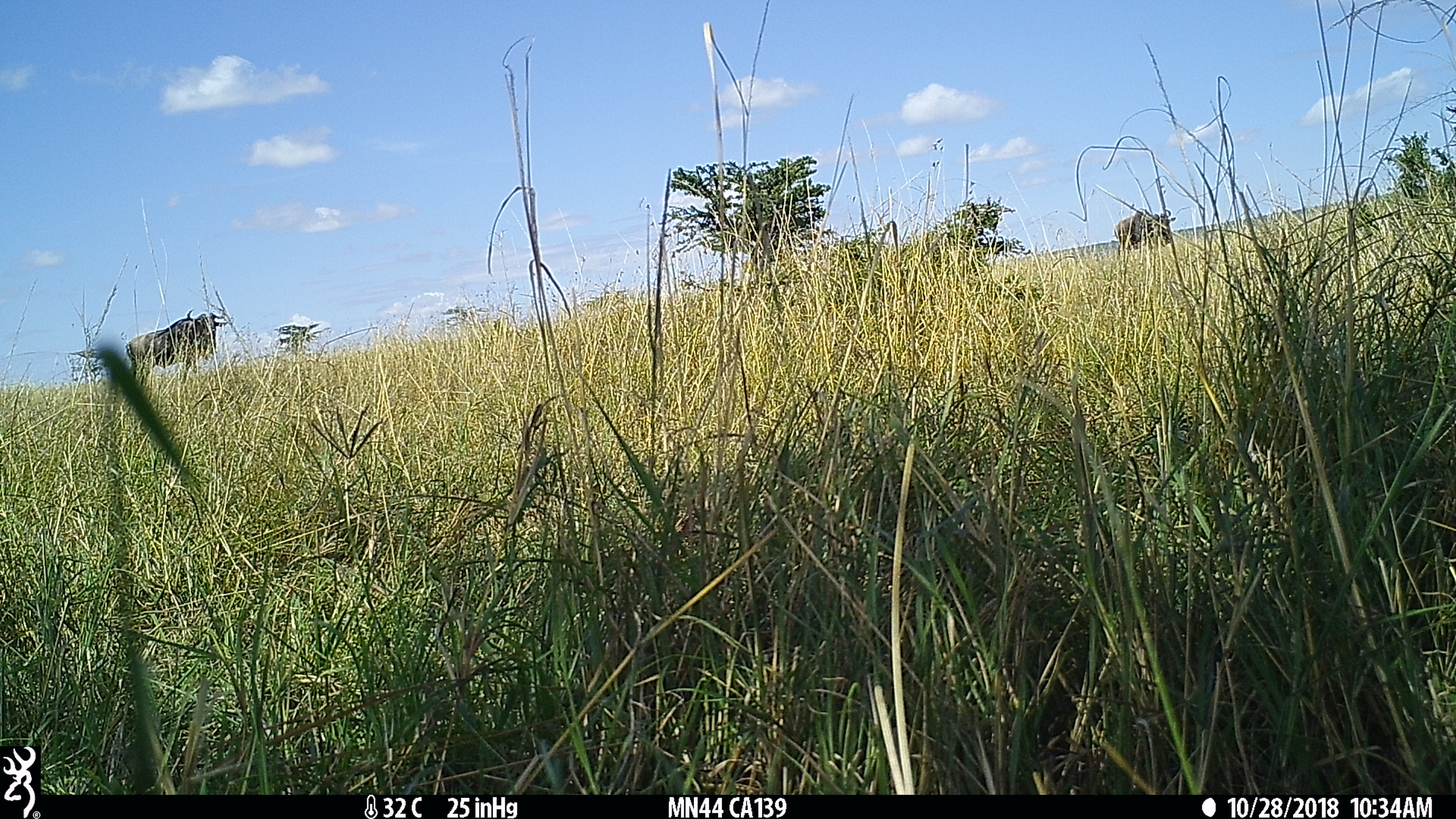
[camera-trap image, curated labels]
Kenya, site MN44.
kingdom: Animalia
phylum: Chordata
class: Mammalia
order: Artiodactyla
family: Bovidae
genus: Connochaetes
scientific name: Connochaetes taurinus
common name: blue wildebeest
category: wildebeest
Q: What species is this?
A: Wildebeest (blue wildebeest) (Connochaetes taurinus).